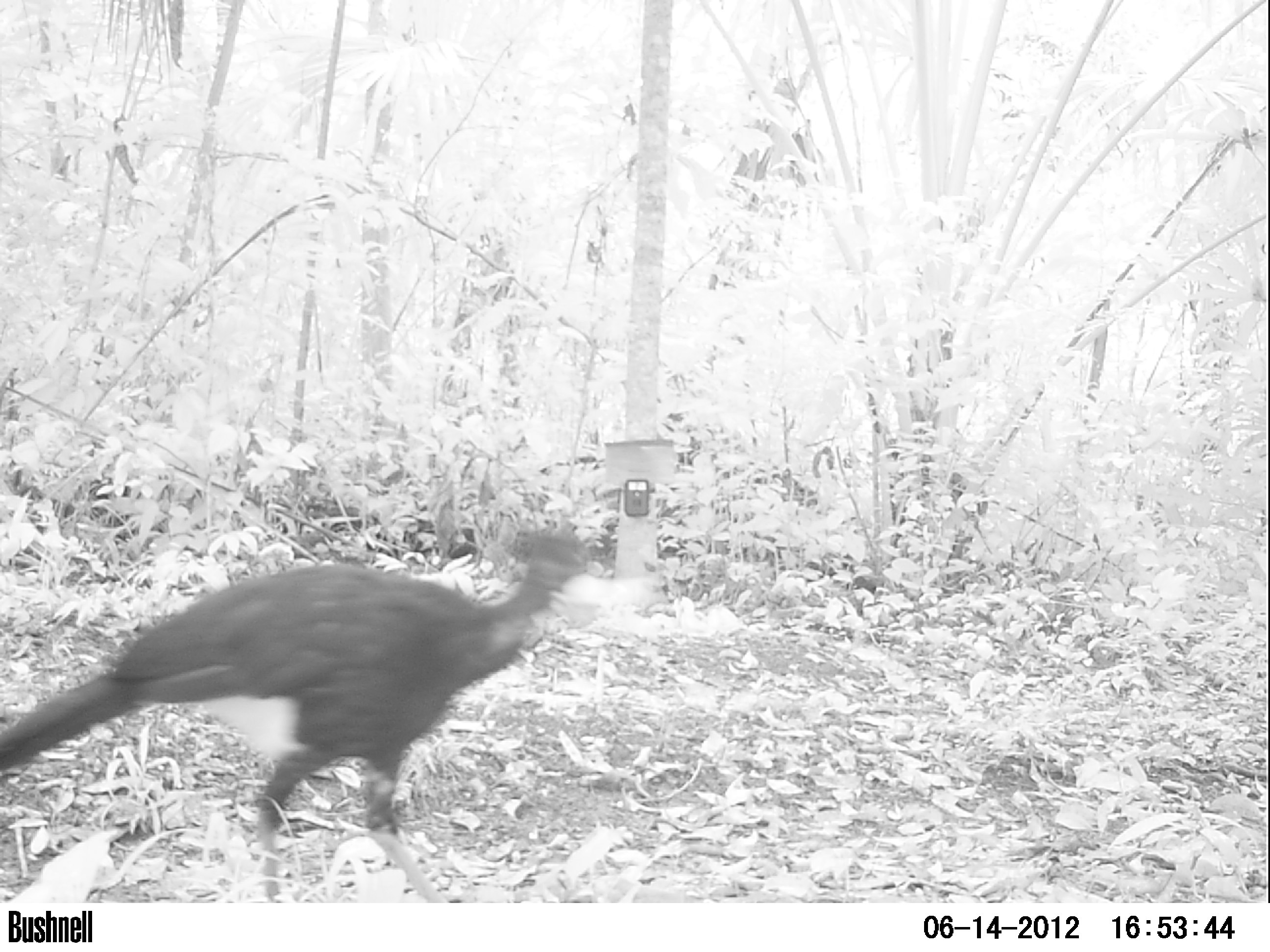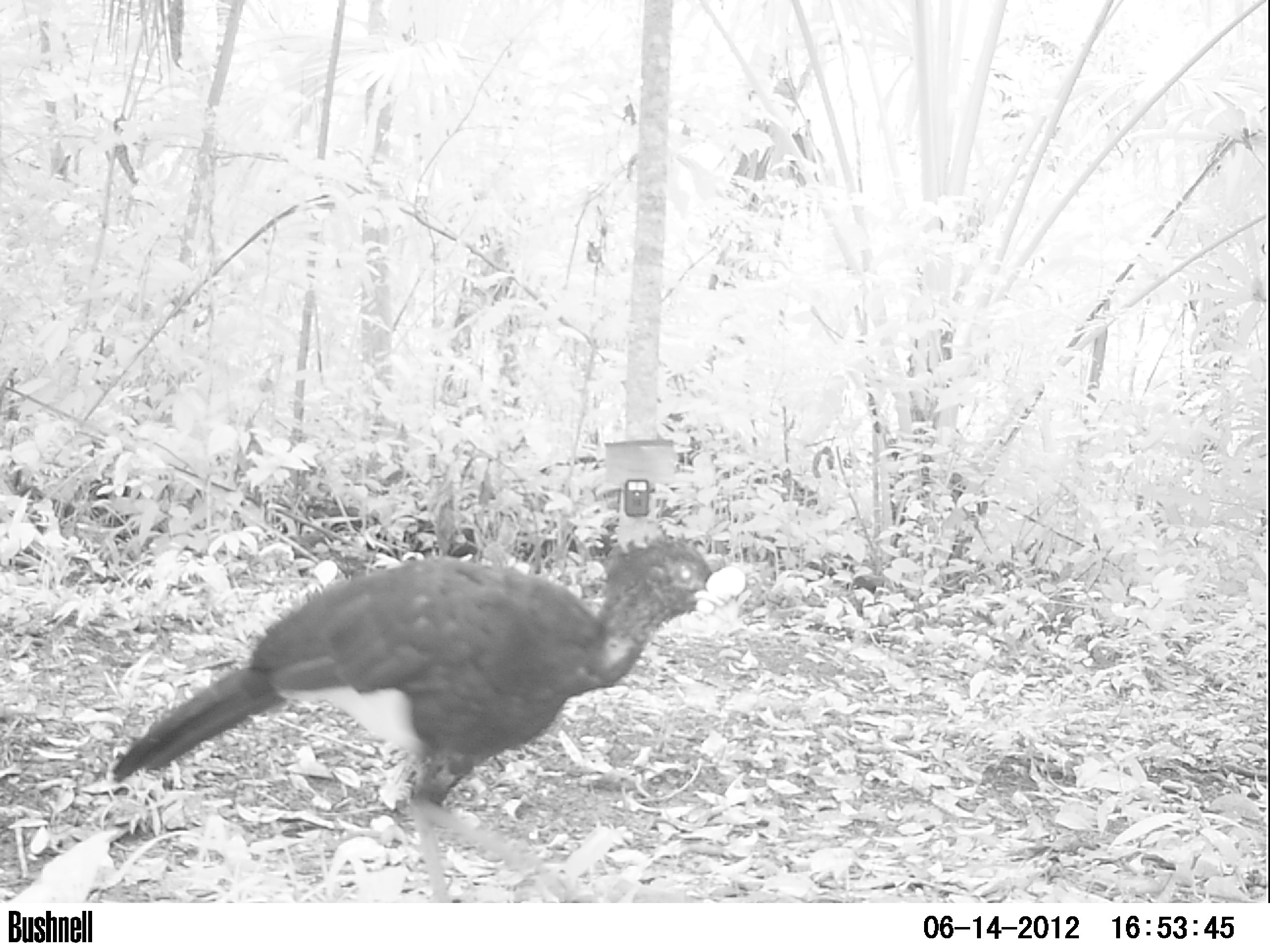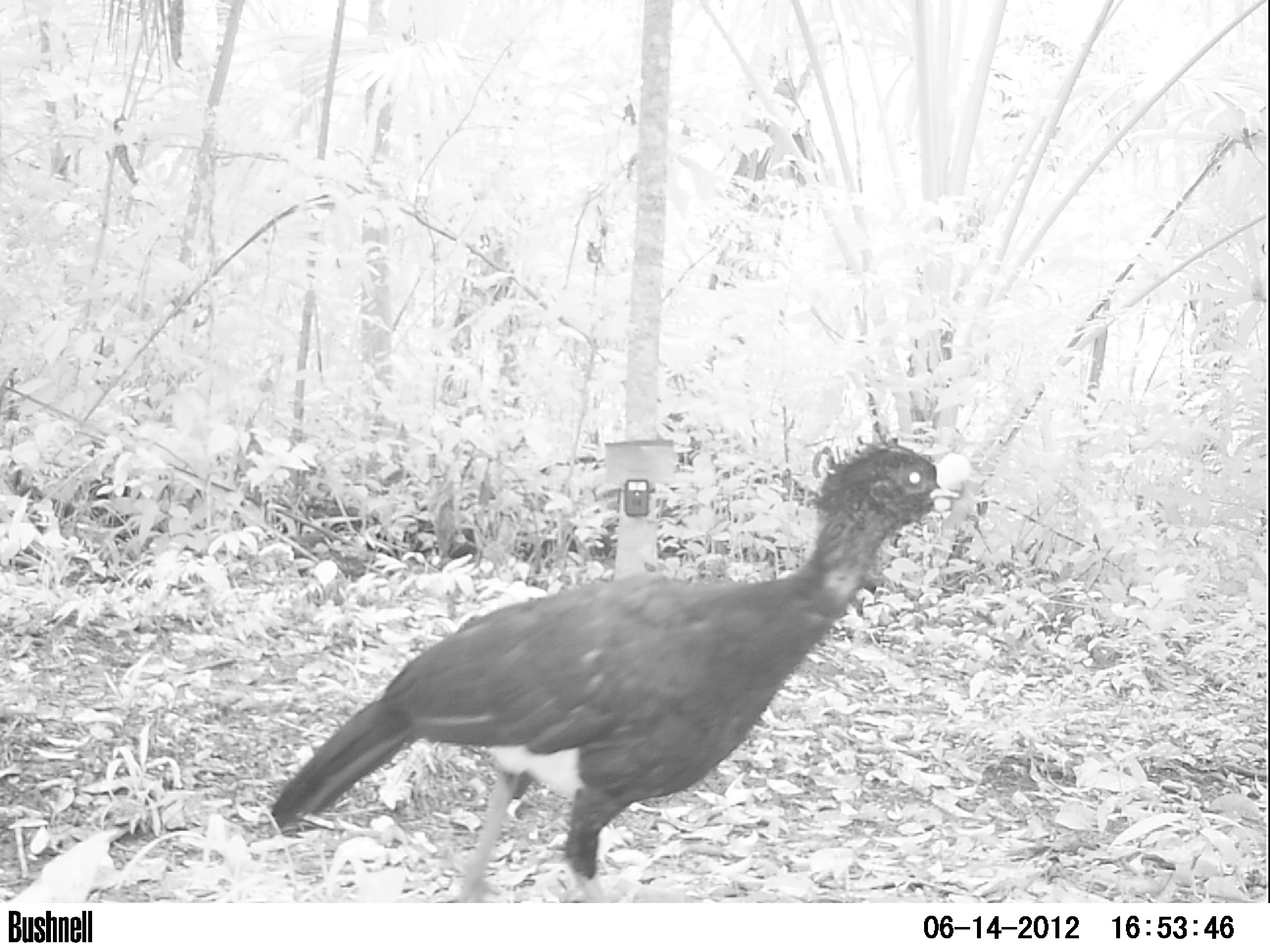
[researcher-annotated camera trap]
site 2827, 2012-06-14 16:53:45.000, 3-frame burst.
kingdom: Animalia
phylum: Chordata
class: Aves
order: Galliformes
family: Cracidae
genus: Crax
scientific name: Crax rubra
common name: great curassow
Crax rubra (great curassow), count 1, age adult, sex male.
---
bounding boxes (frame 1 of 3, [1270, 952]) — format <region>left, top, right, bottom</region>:
crax rubra: <region>0, 517, 605, 902</region>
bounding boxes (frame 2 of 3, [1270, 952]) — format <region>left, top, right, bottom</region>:
crax rubra: <region>112, 521, 747, 900</region>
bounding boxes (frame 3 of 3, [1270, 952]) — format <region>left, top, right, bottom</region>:
crax rubra: <region>268, 431, 974, 903</region>